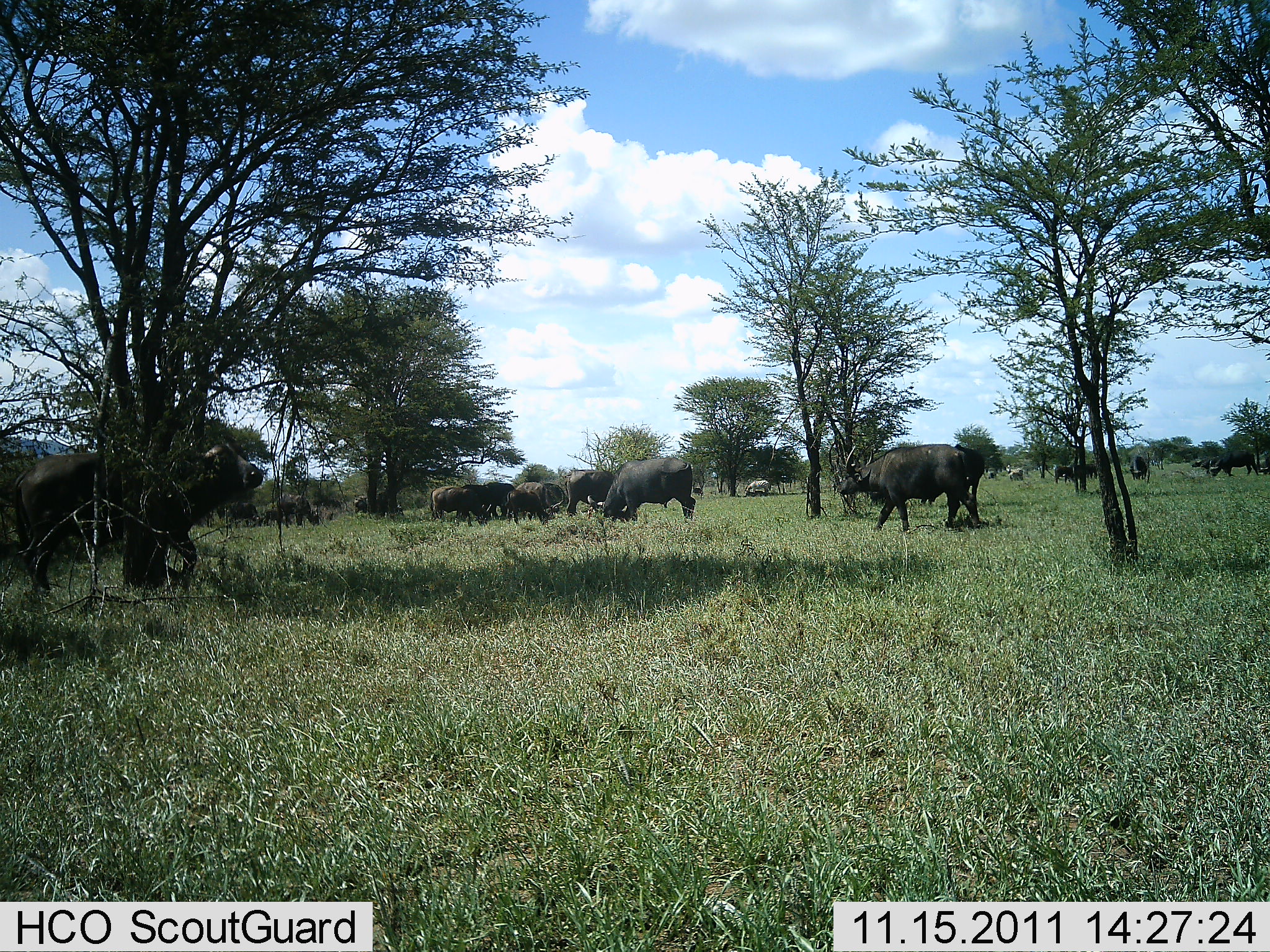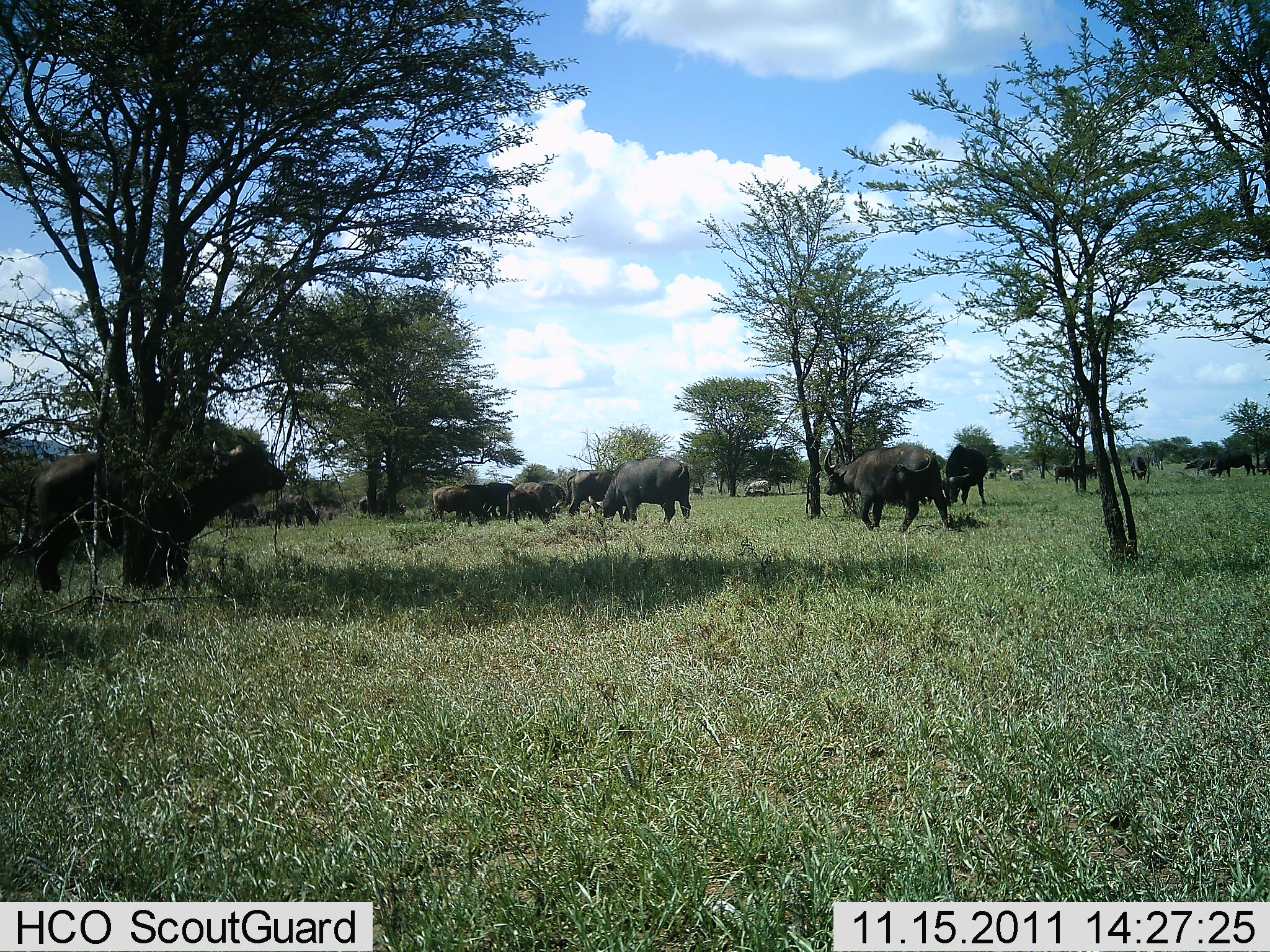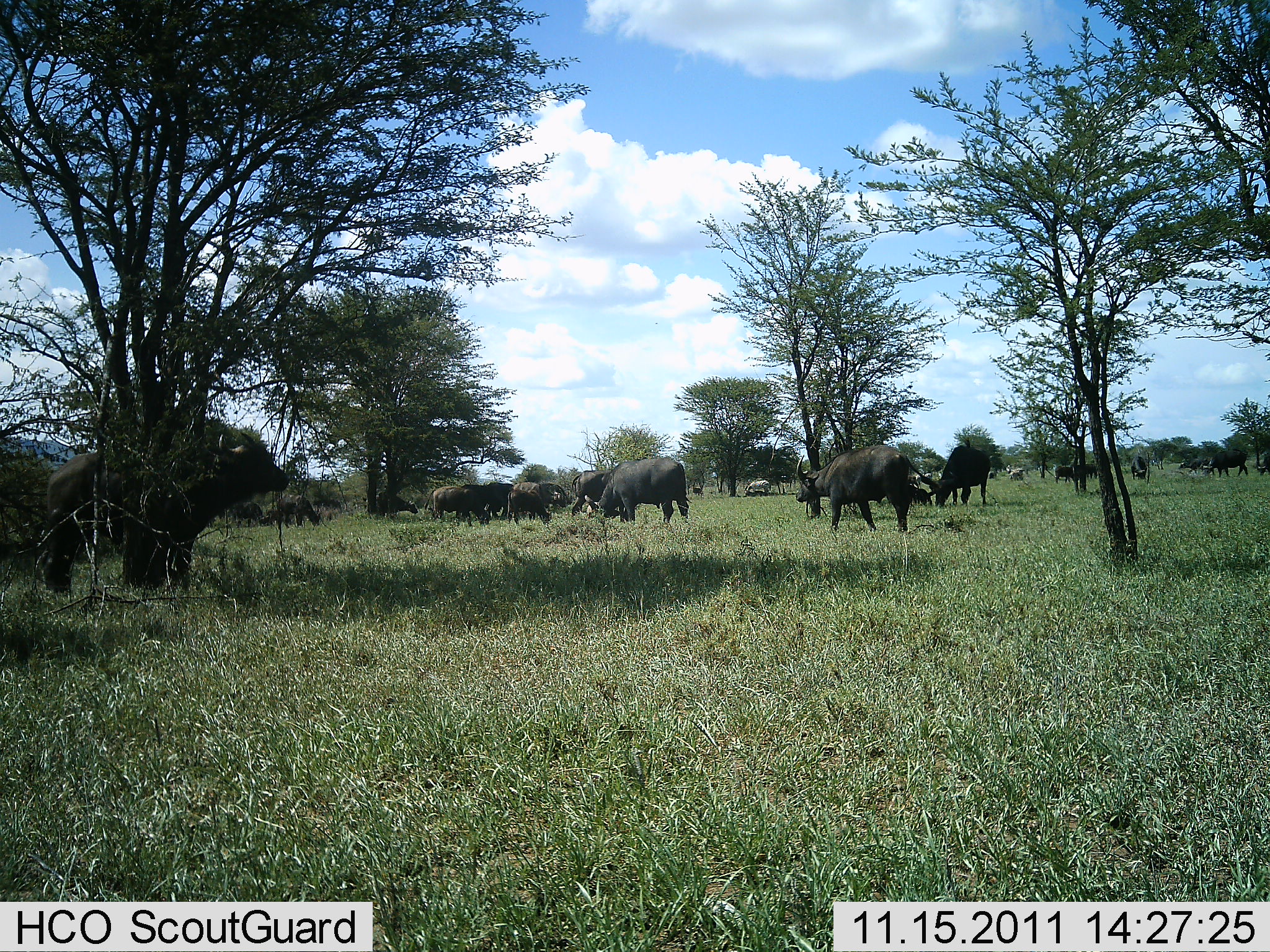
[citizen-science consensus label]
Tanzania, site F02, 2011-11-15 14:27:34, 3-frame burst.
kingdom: Animalia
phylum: Chordata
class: Mammalia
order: Artiodactyla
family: Bovidae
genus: Syncerus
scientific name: Syncerus caffer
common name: cape buffalo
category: buffalo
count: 11-50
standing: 64%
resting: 0%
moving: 71%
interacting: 7%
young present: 0%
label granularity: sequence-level